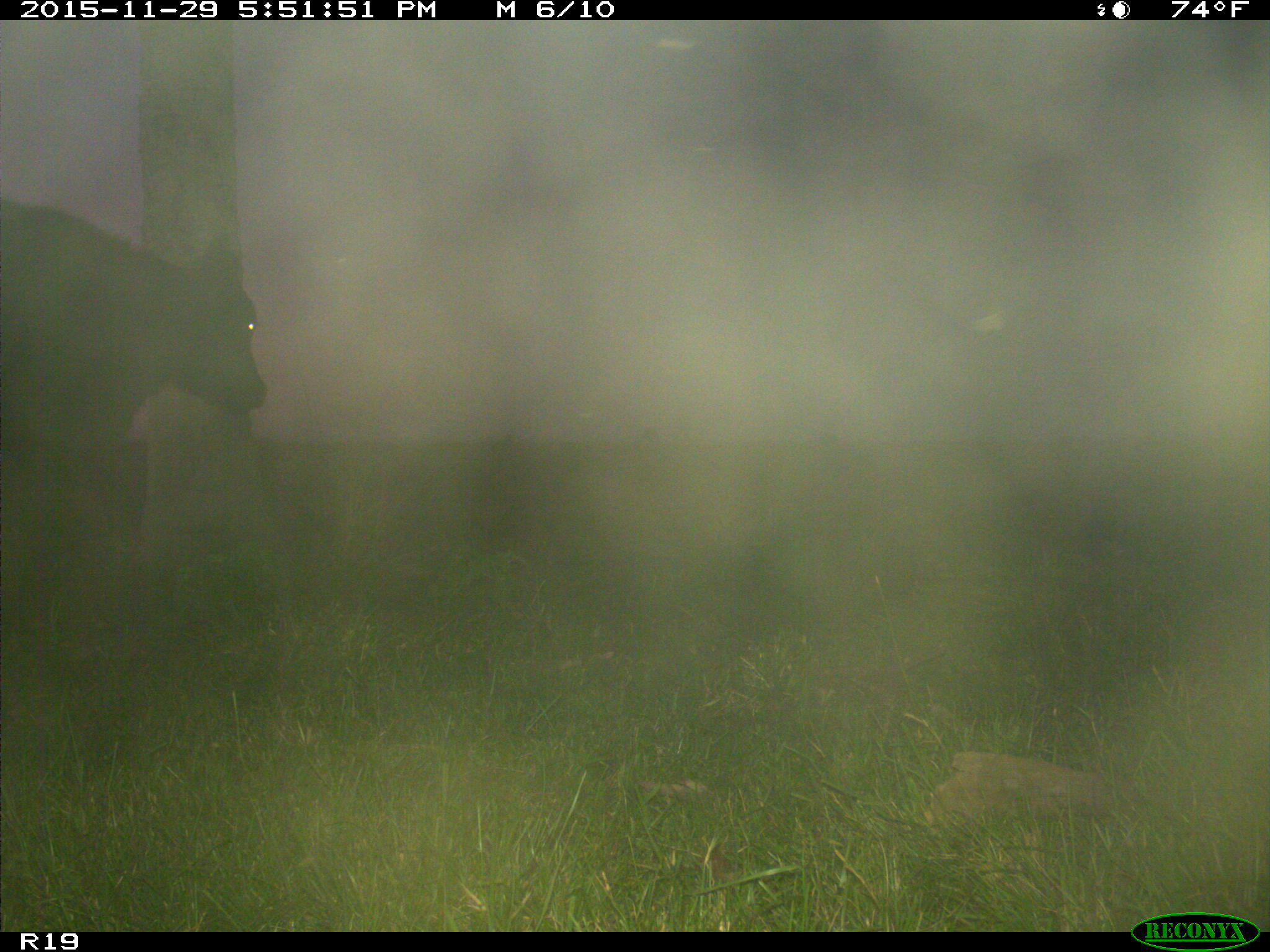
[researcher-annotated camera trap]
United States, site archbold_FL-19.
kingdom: Animalia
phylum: Chordata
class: Mammalia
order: Artiodactyla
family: Bovidae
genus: Bos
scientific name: Bos taurus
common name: domestic cow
Bos taurus (domestic cow).